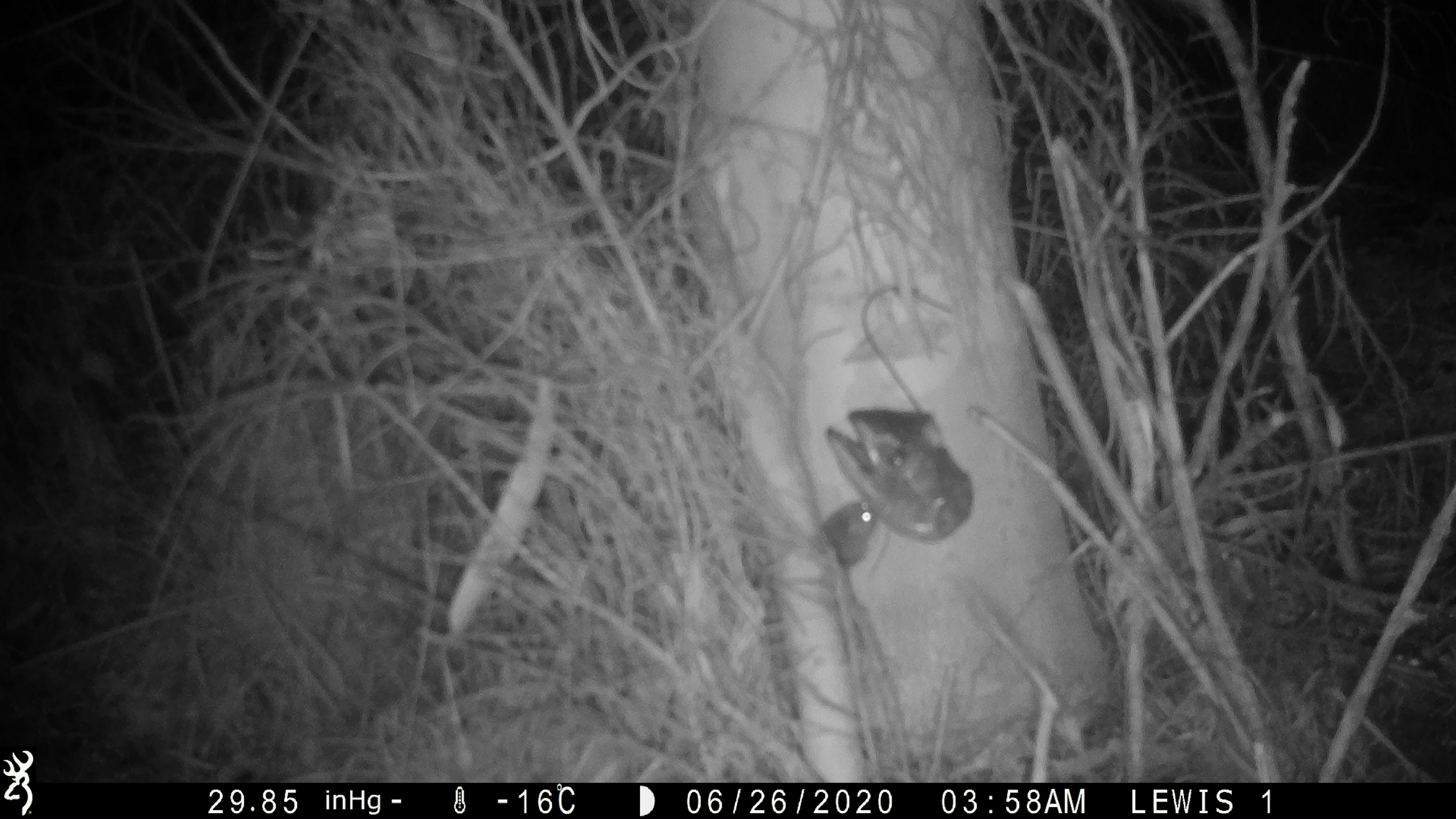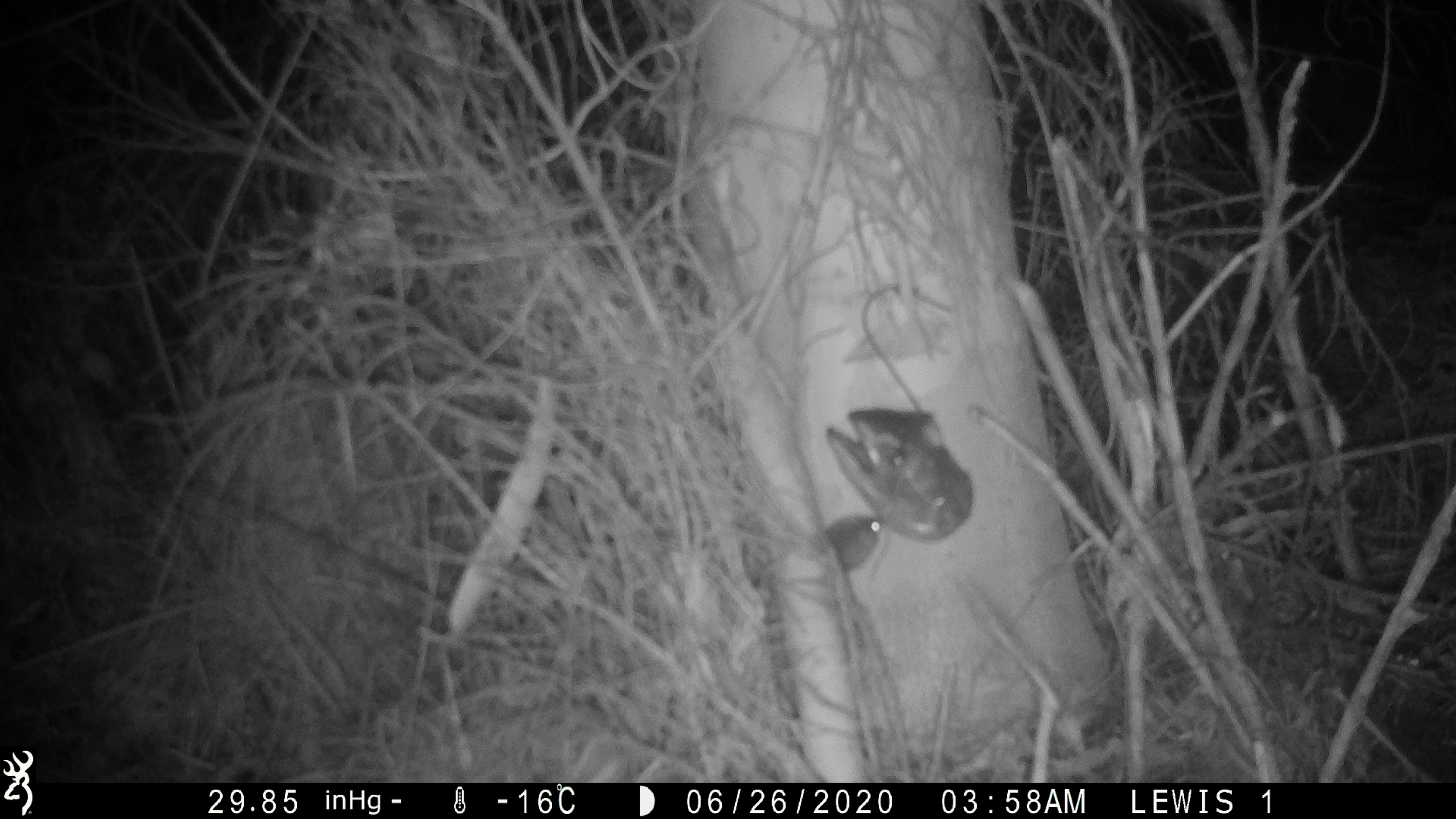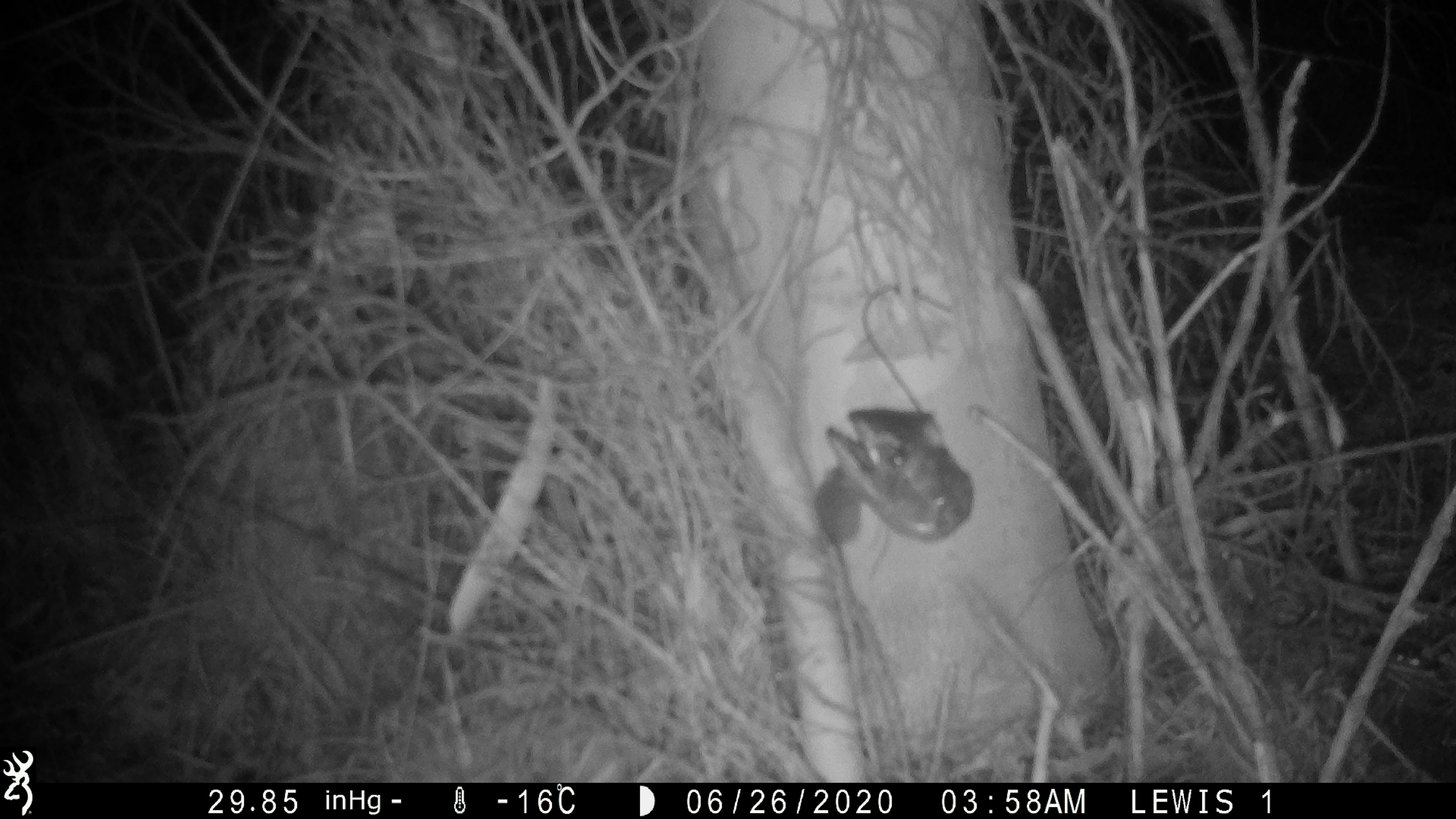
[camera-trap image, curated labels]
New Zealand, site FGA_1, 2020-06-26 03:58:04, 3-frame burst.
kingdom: Animalia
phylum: Chordata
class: Mammalia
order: Rodentia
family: Muridae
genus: Mus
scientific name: Mus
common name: mouse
Mouse (Mus).